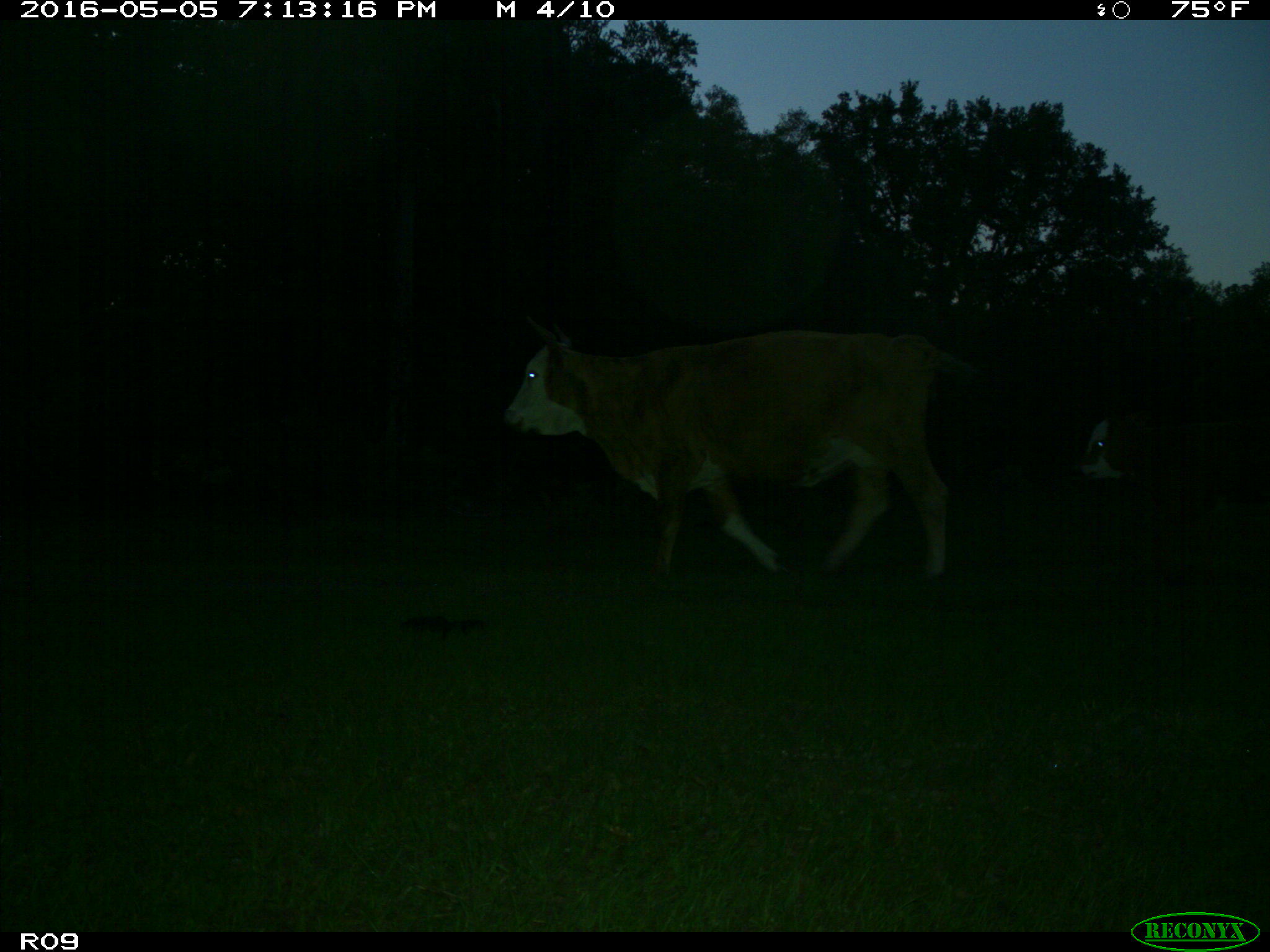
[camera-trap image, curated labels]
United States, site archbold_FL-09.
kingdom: Animalia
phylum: Chordata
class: Mammalia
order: Artiodactyla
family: Bovidae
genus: Bos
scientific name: Bos taurus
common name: domestic cow